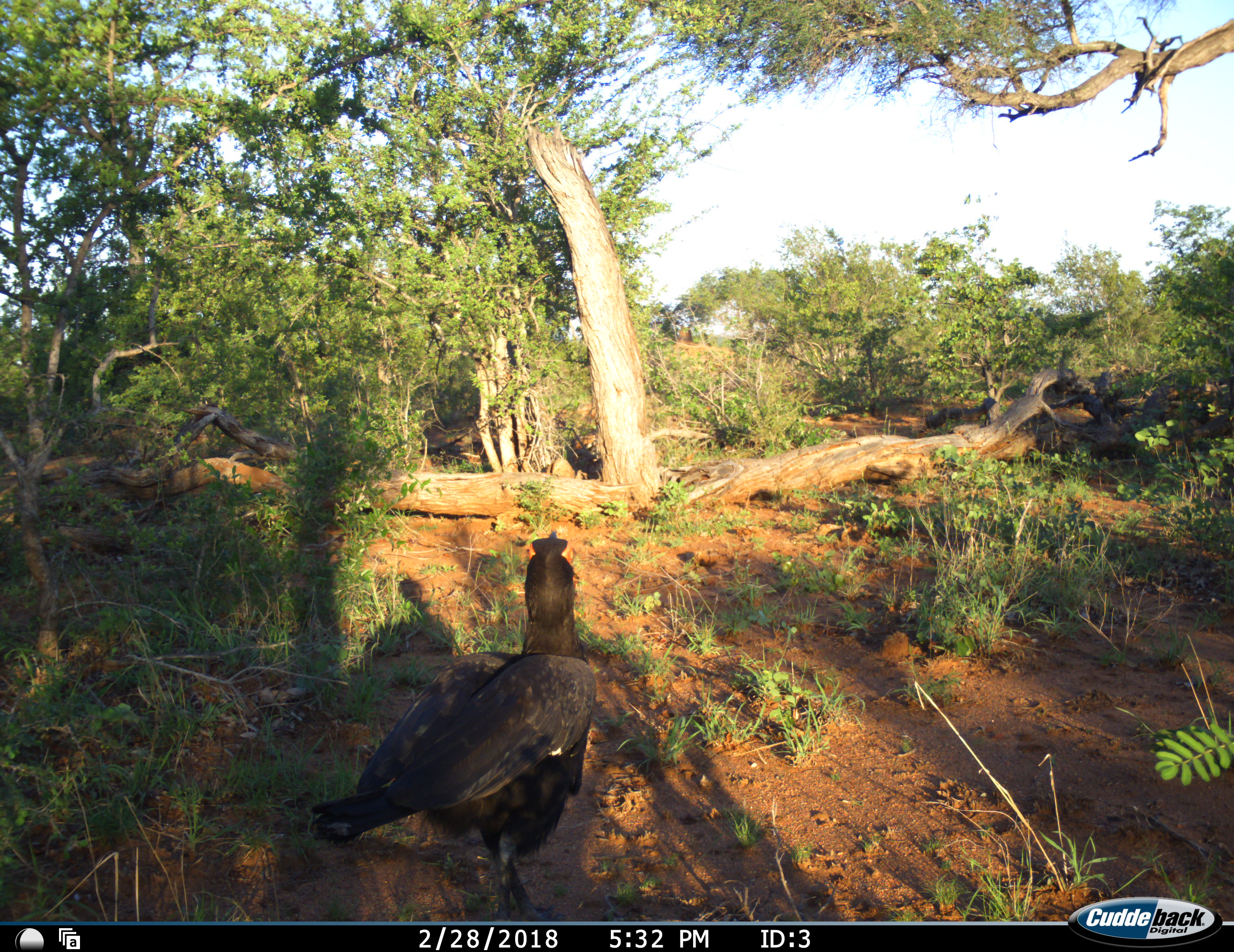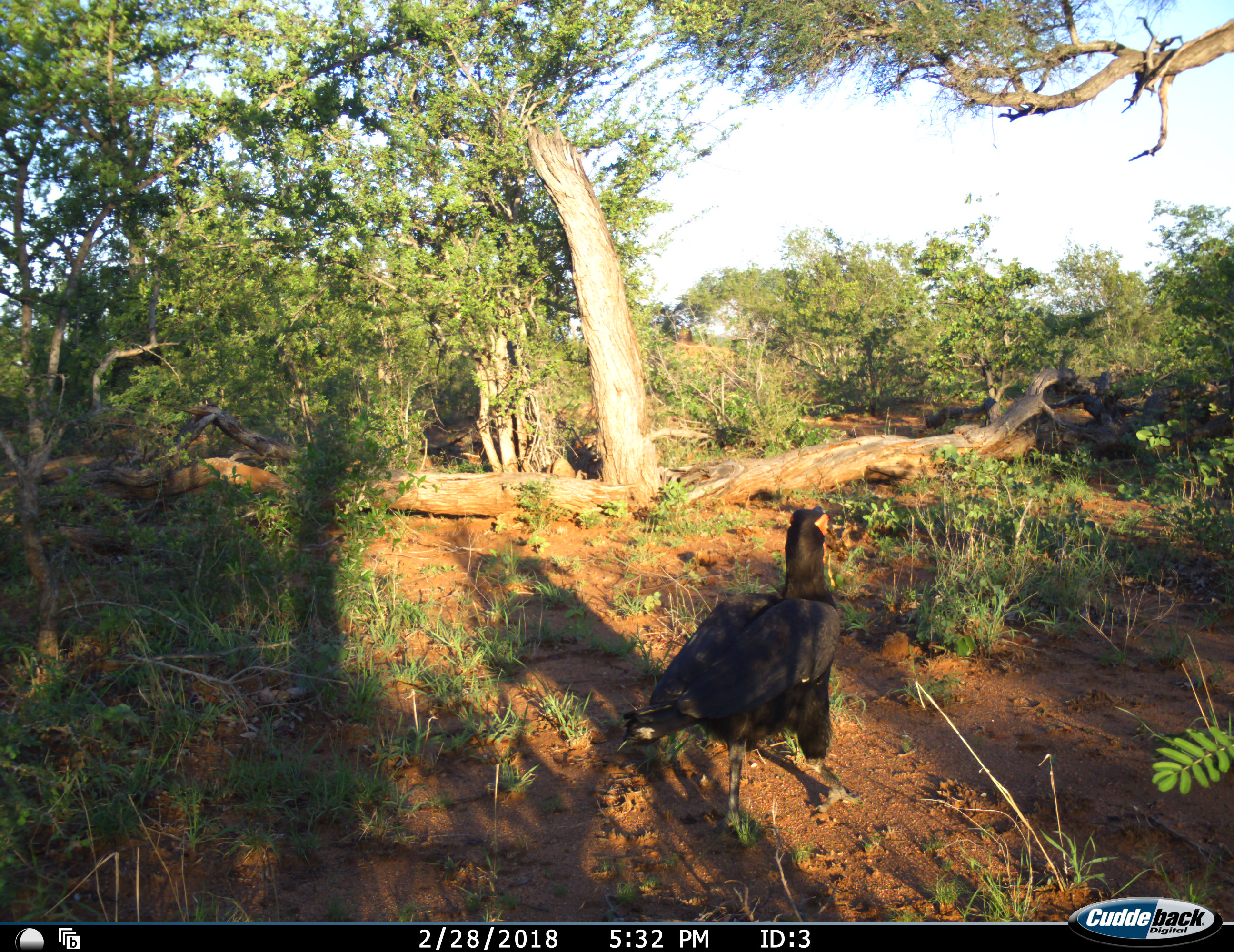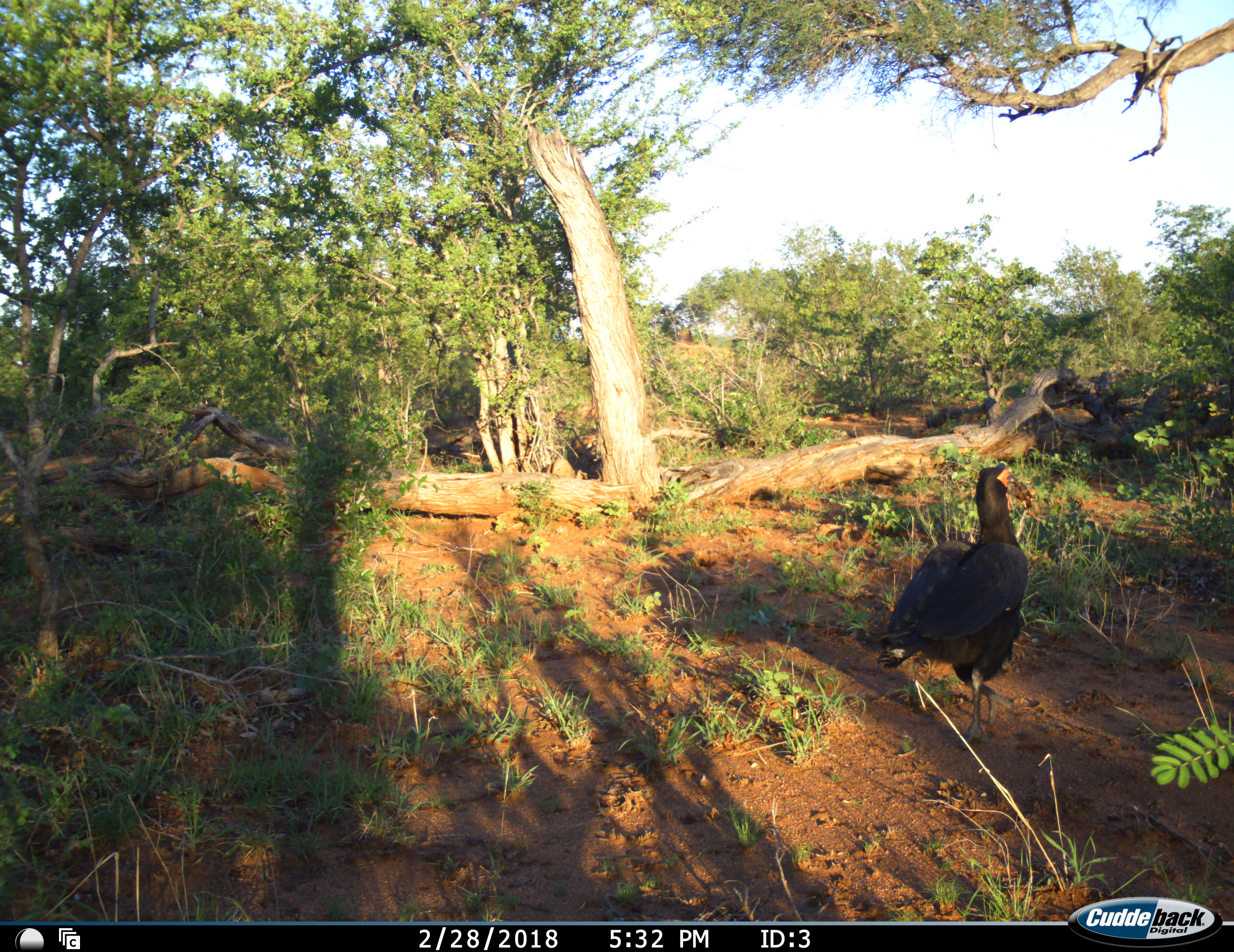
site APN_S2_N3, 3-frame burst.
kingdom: Animalia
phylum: Chordata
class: Aves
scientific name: Aves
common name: bird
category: birdother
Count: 1.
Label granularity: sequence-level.